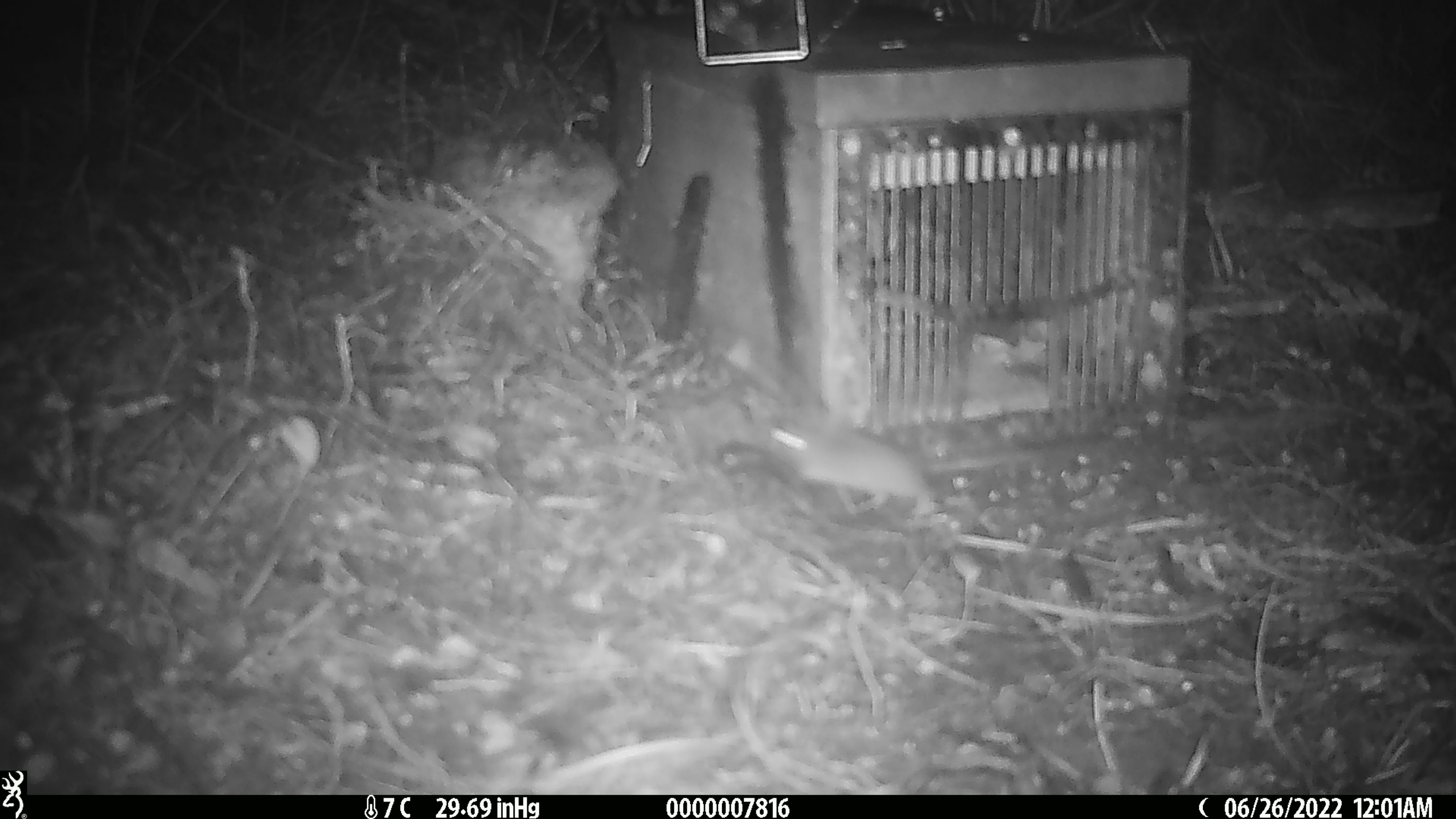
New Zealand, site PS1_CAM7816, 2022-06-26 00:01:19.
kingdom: Animalia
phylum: Chordata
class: Mammalia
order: Rodentia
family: Muridae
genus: Mus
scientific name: Mus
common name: mouse